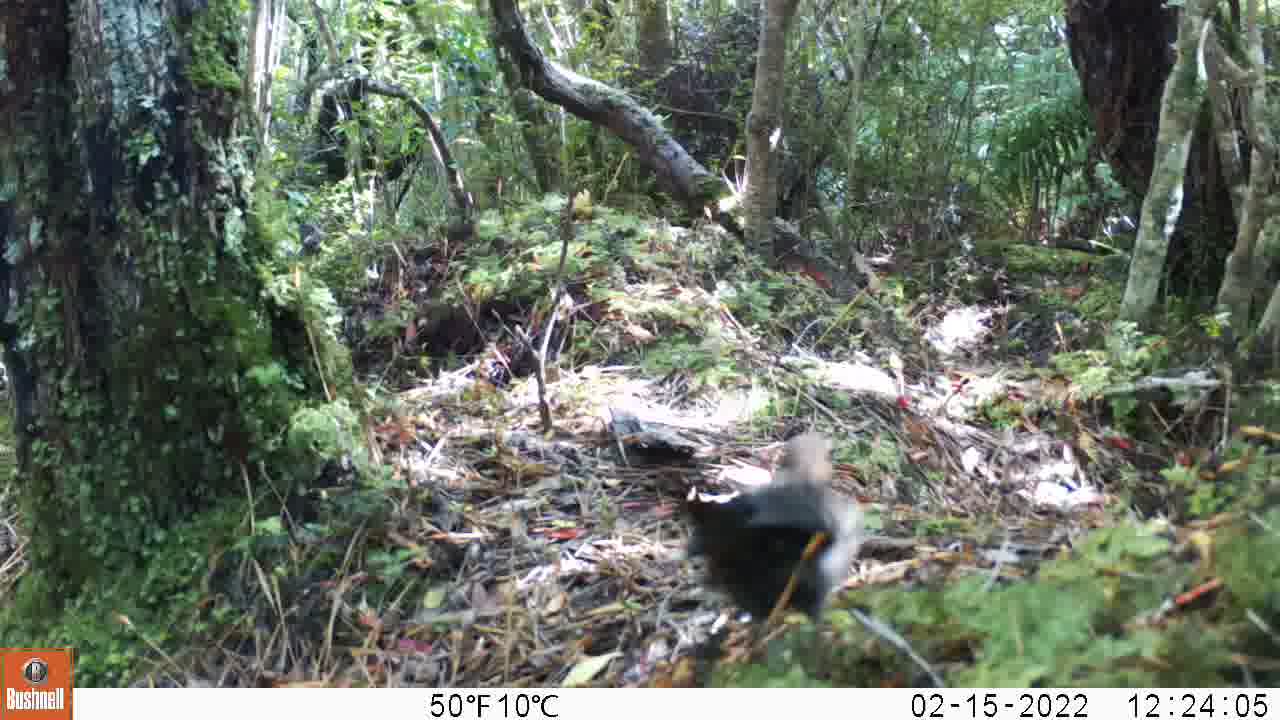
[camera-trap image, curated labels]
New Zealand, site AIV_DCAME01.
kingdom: Animalia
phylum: Chordata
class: Aves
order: Passeriformes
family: Turdidae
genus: Turdus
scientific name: Turdus merula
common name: eurasian blackbird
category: blackbird